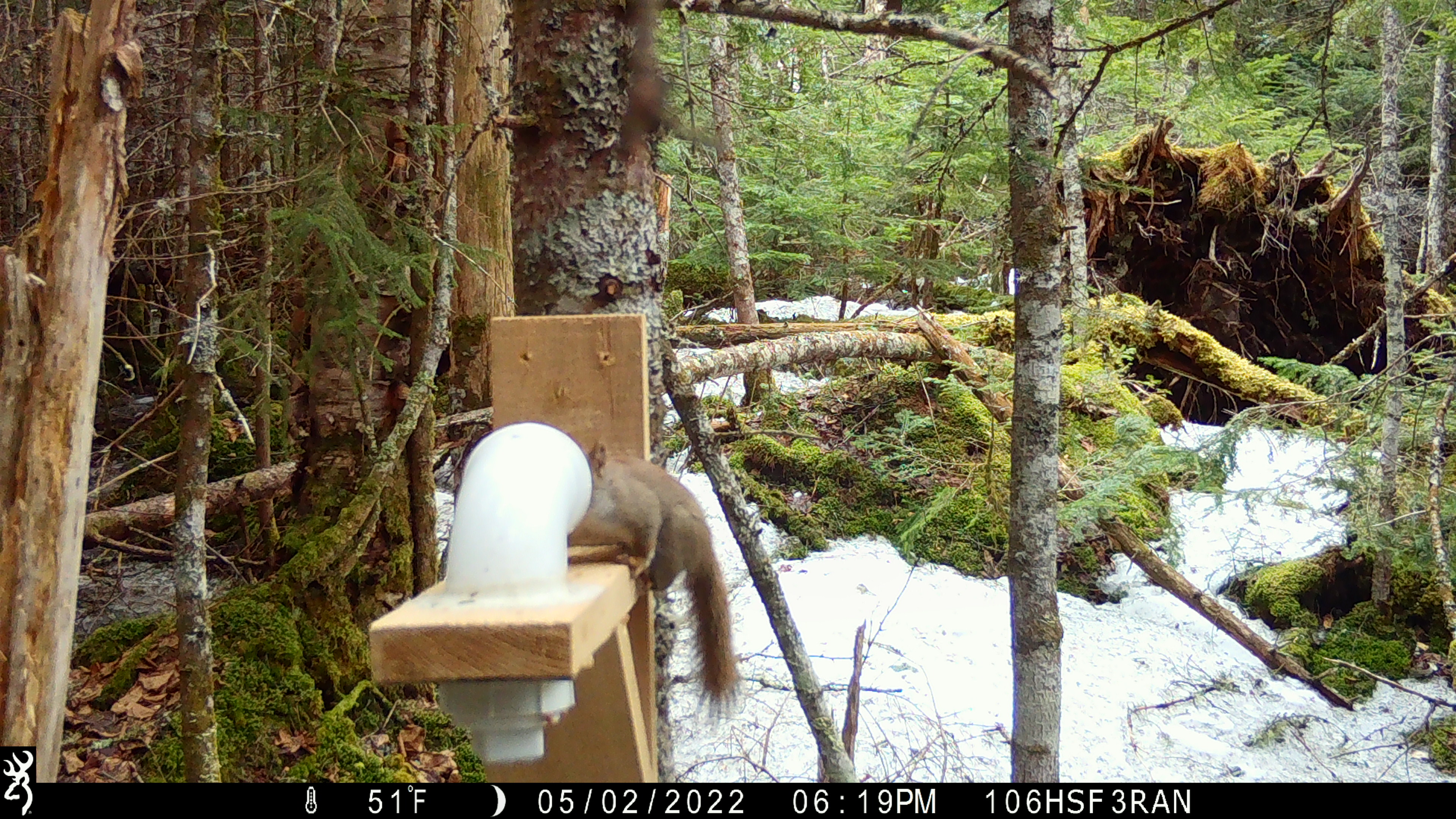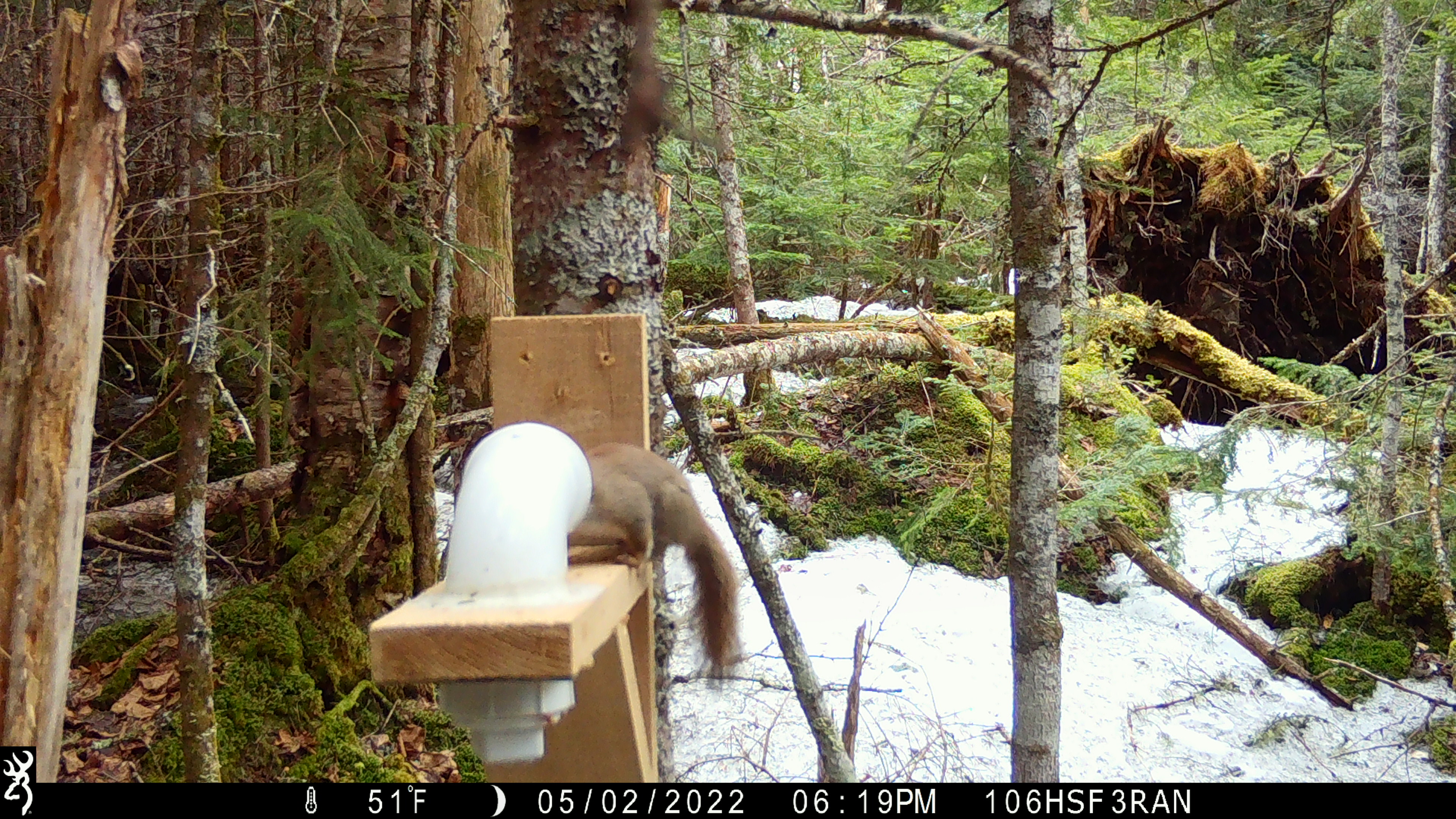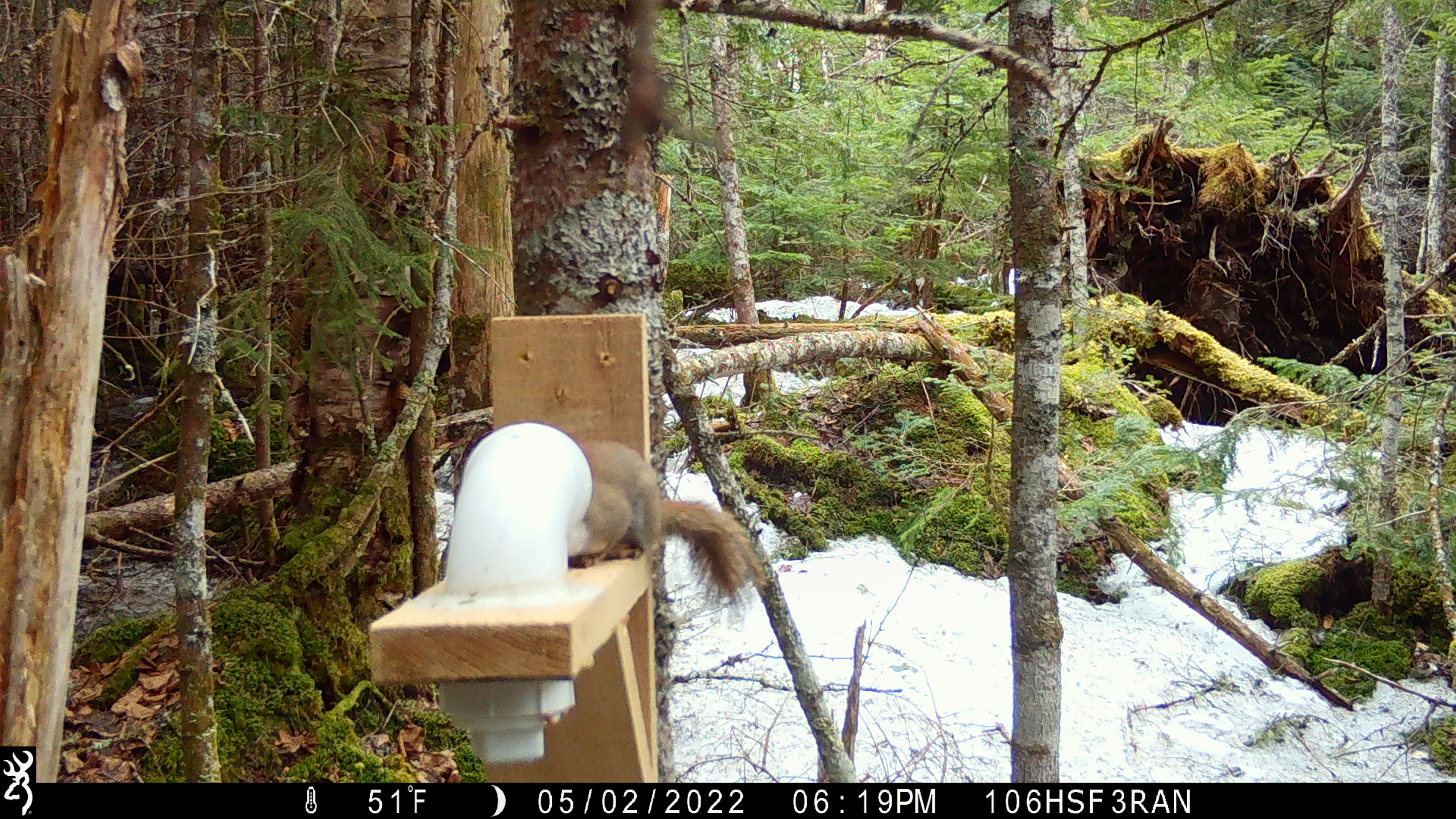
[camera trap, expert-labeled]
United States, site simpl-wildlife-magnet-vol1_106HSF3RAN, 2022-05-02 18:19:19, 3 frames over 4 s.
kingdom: Animalia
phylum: Chordata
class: Mammalia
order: Rodentia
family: Sciuridae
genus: Tamiasciurus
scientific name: Tamiasciurus hudsonicus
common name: red squirrel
Red squirrel (Tamiasciurus hudsonicus).